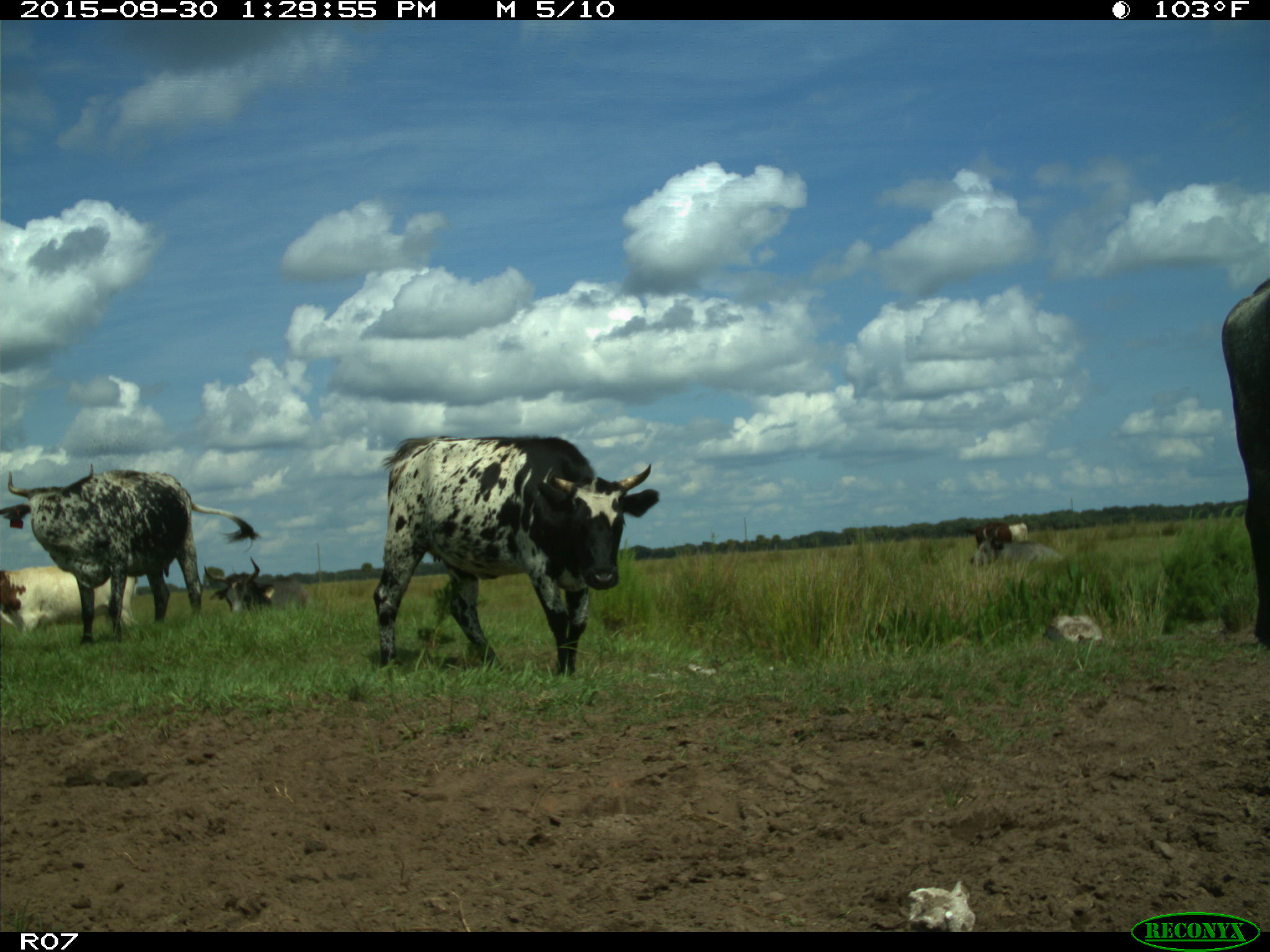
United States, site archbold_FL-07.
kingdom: Animalia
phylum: Chordata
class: Mammalia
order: Artiodactyla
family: Bovidae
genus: Bos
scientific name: Bos taurus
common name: domestic cow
Bos taurus (domestic cow).